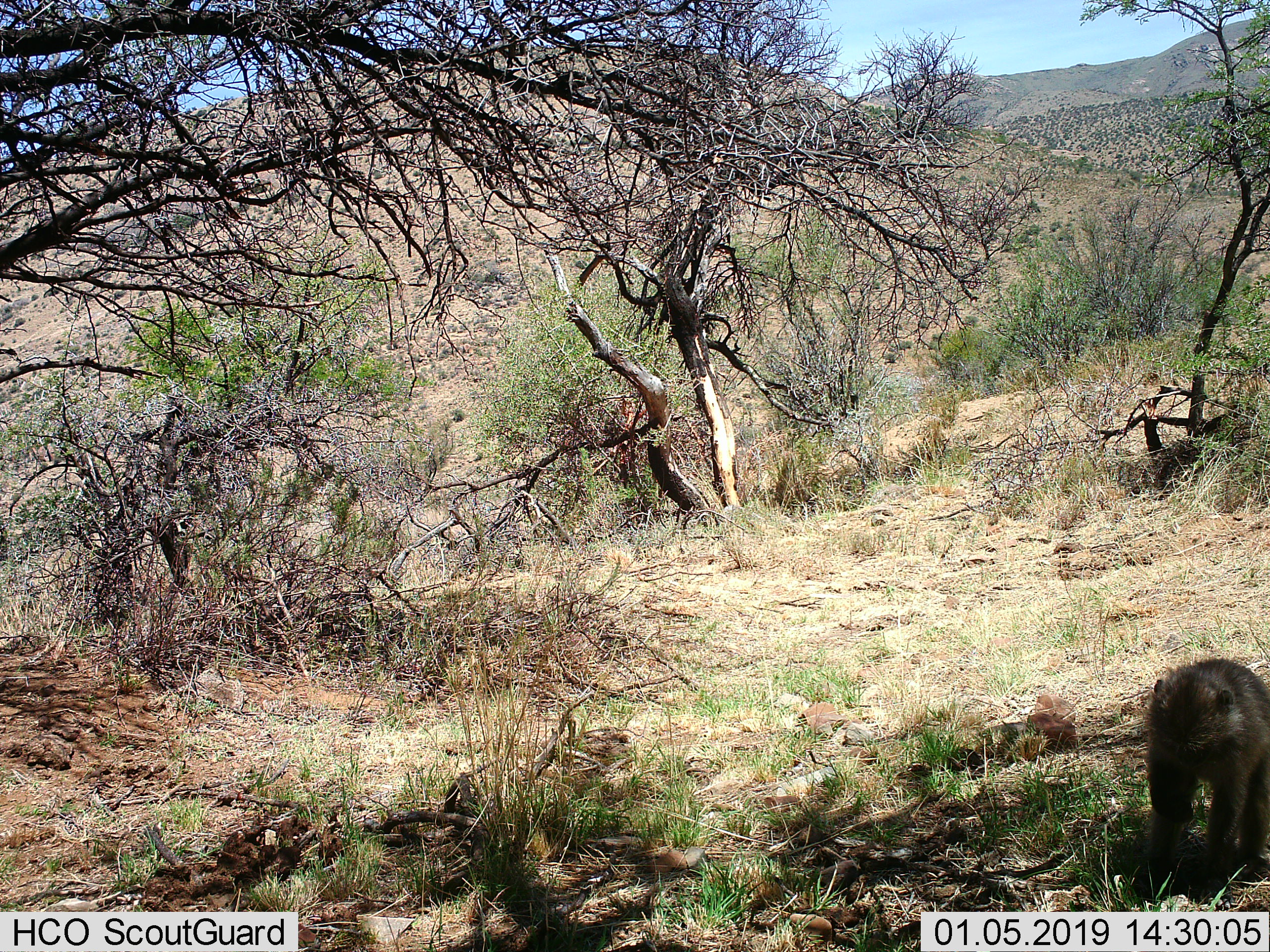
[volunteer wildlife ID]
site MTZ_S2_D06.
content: unidentified animal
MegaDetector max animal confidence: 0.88